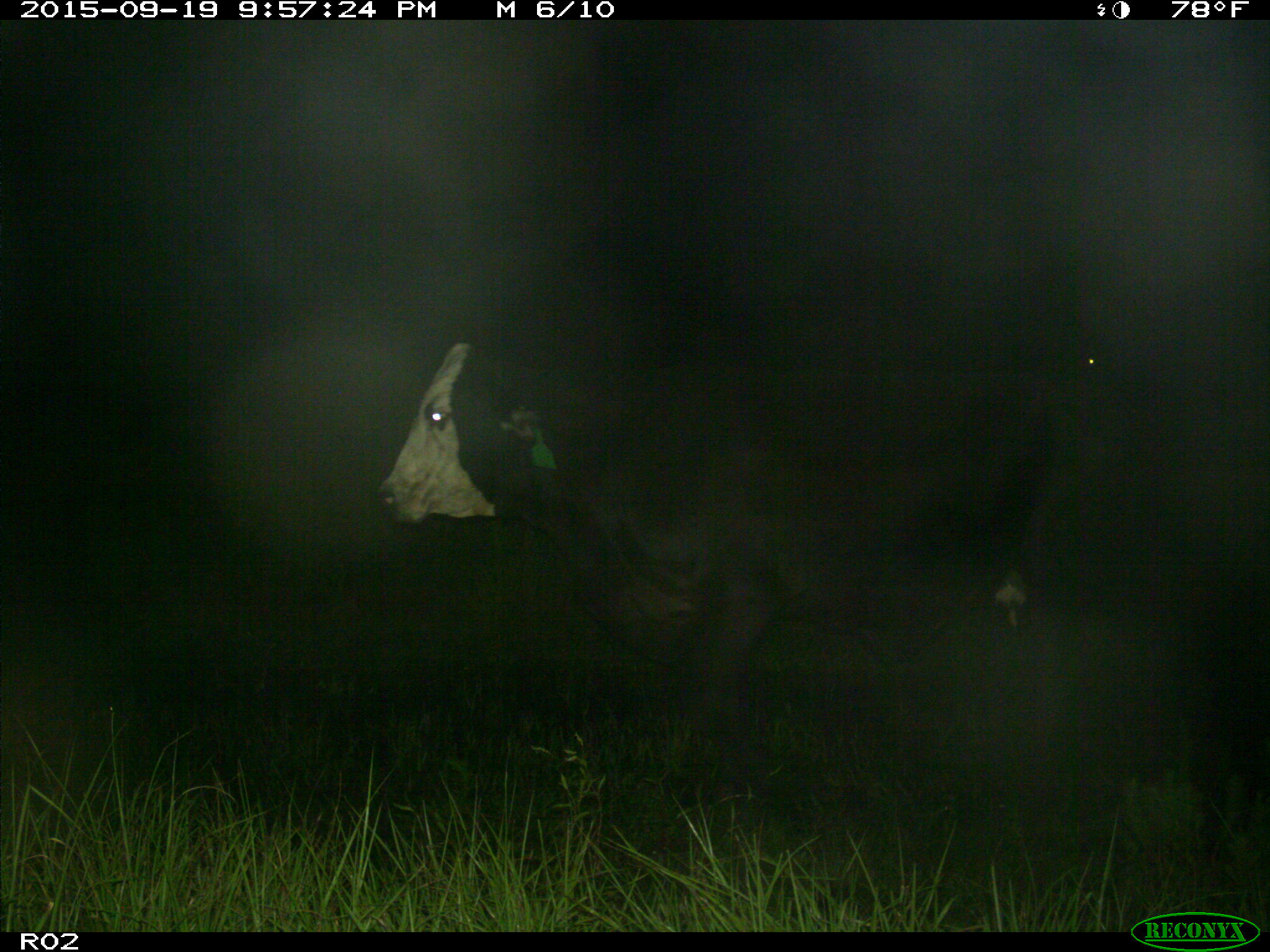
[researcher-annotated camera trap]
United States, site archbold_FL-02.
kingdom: Animalia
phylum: Chordata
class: Mammalia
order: Artiodactyla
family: Bovidae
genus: Bos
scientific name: Bos taurus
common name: domestic cow